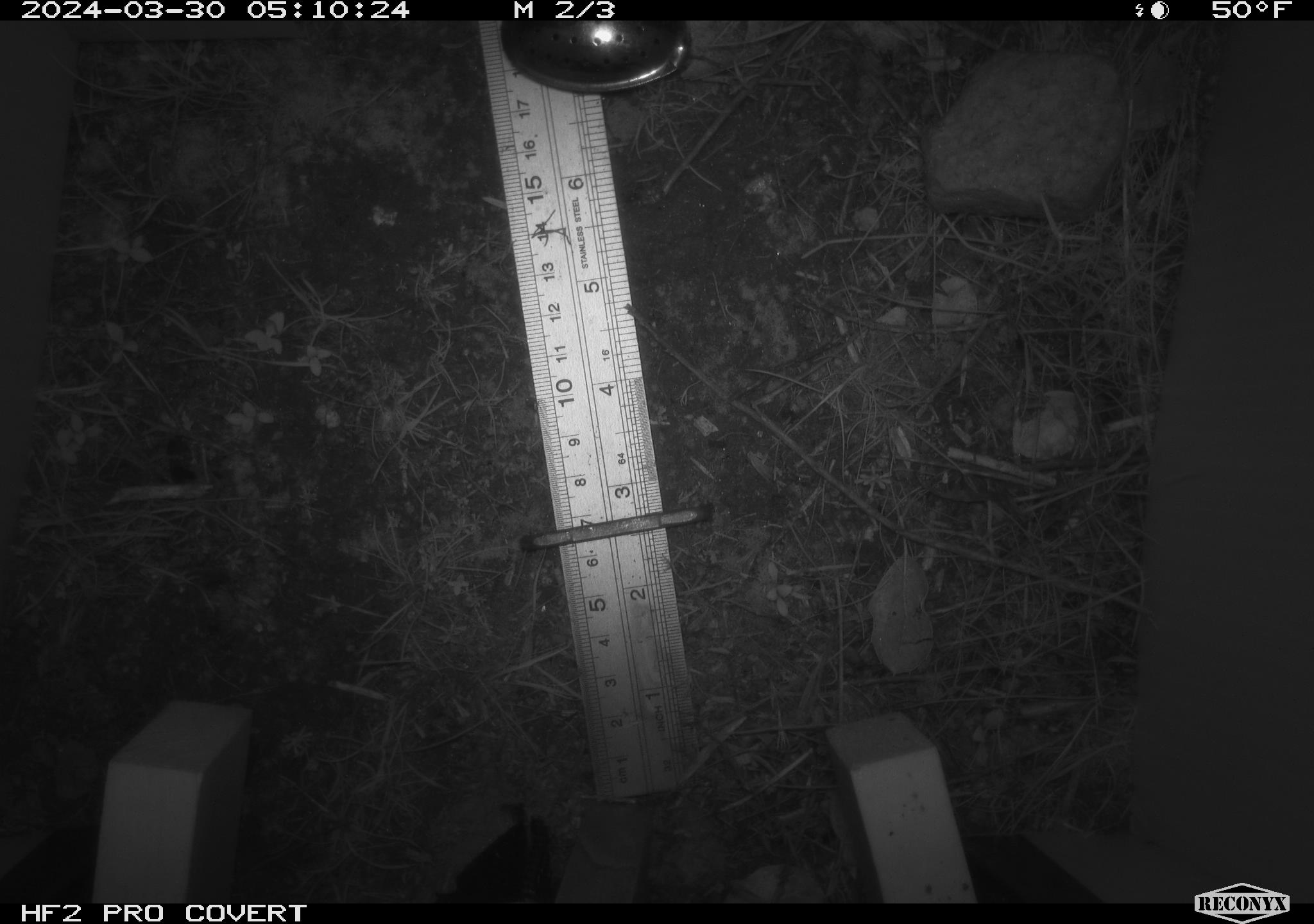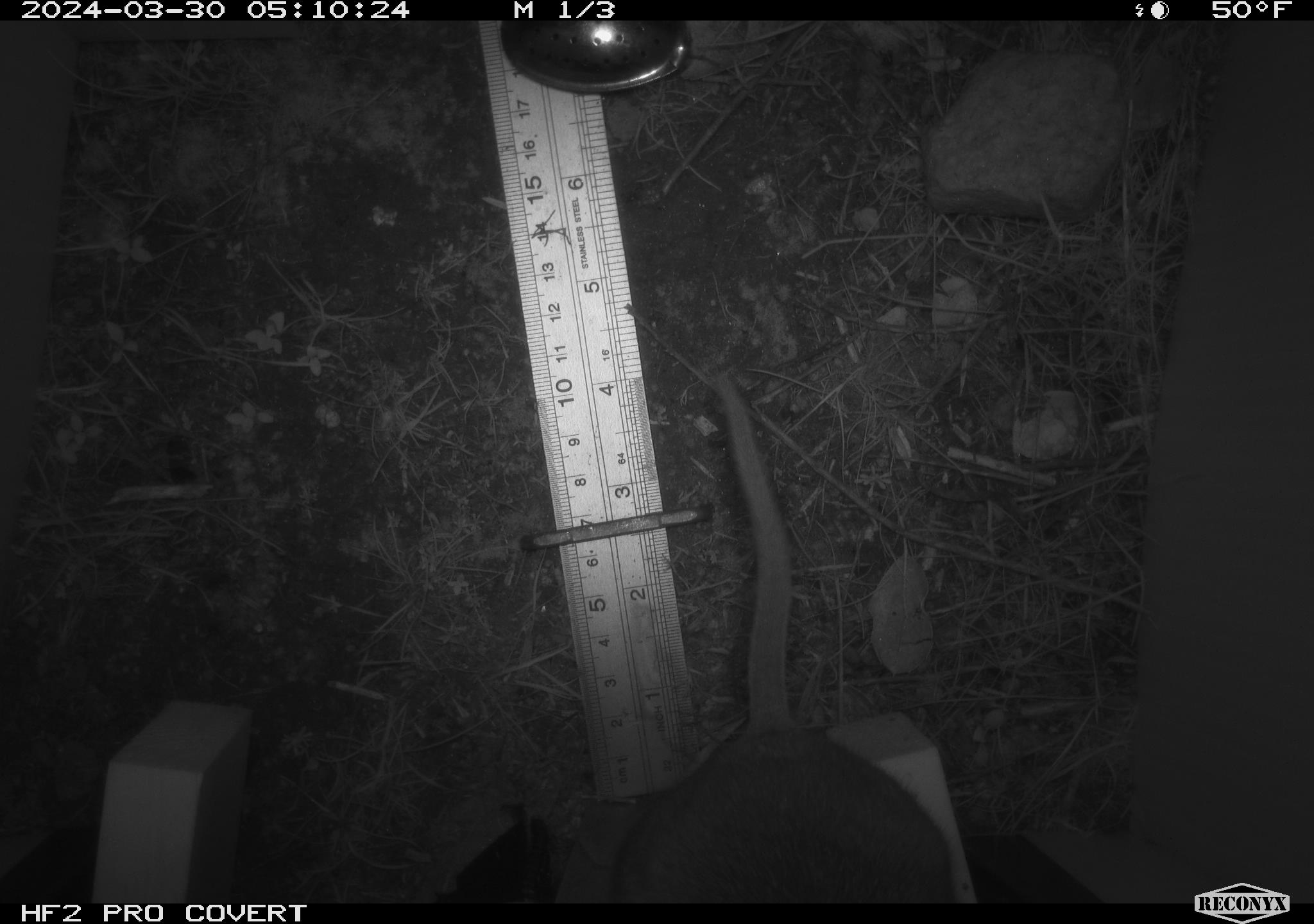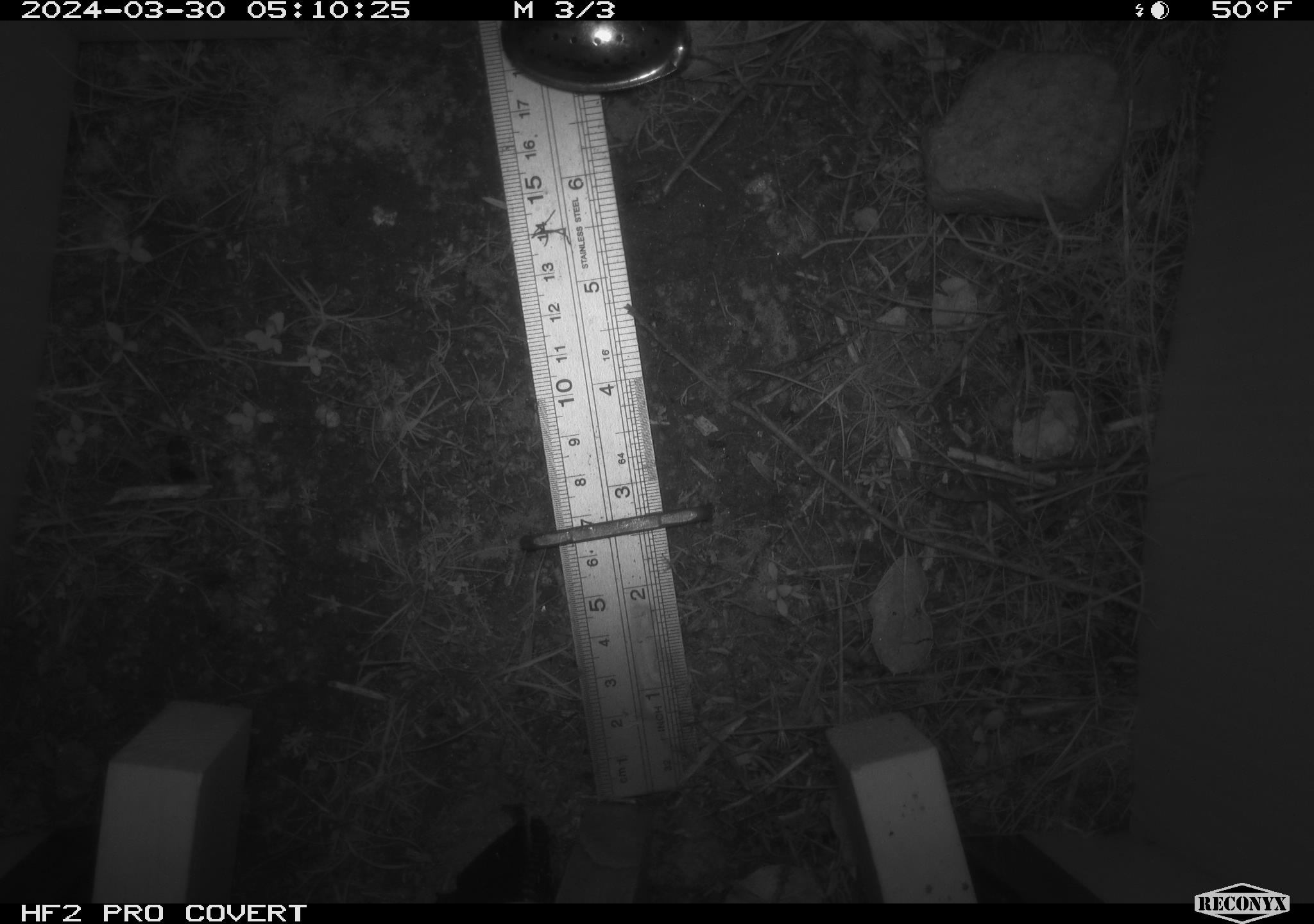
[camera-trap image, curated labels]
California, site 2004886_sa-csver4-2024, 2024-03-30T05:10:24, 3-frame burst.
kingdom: Animalia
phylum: Chordata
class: Mammalia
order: Rodentia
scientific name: Rodentia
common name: woodrat or rat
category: woodrat or rat species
Woodrat or rat species (woodrat or rat) (Rodentia).